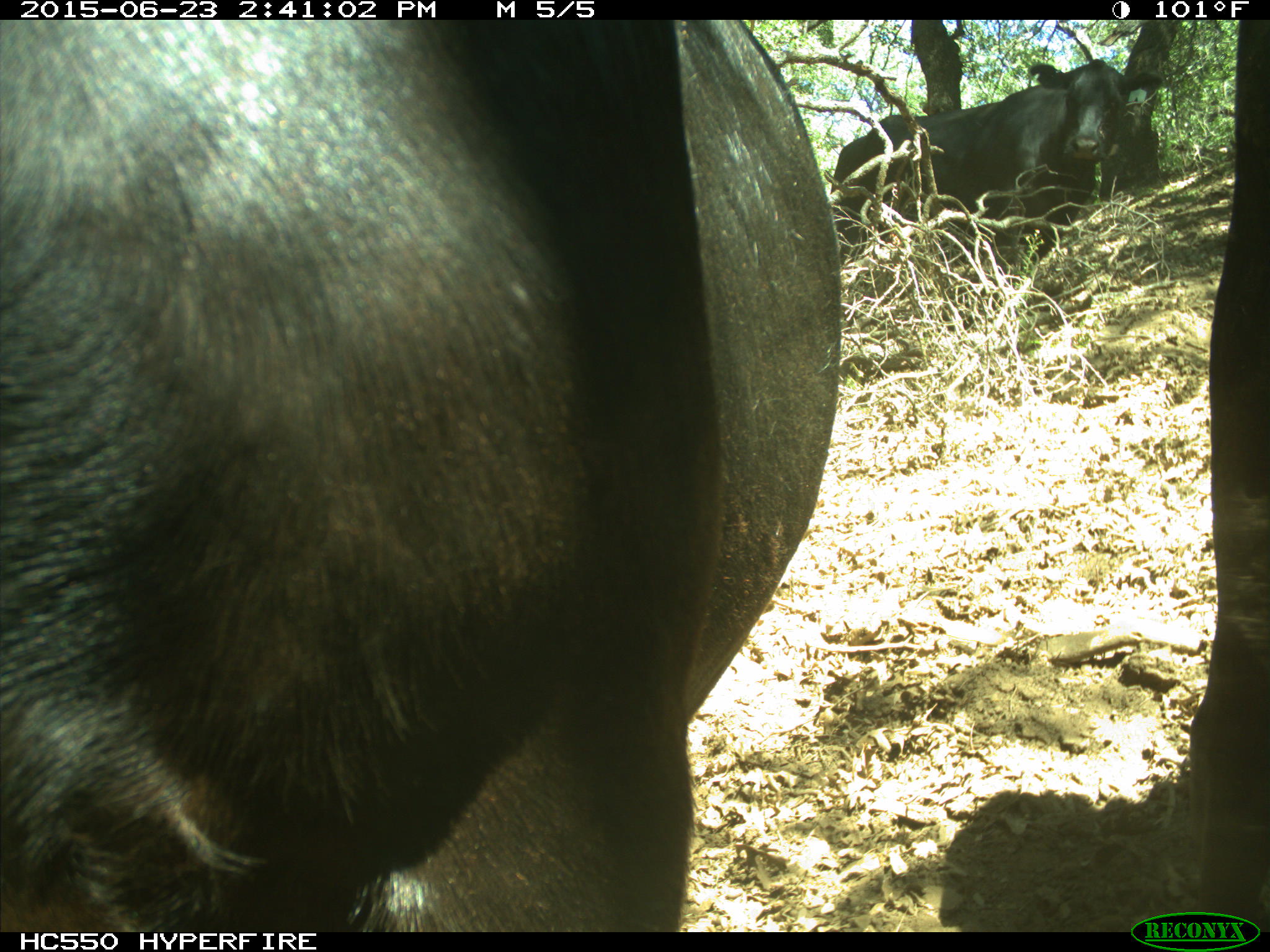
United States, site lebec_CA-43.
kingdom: Animalia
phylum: Chordata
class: Mammalia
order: Artiodactyla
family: Bovidae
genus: Bos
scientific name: Bos taurus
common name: domestic cow